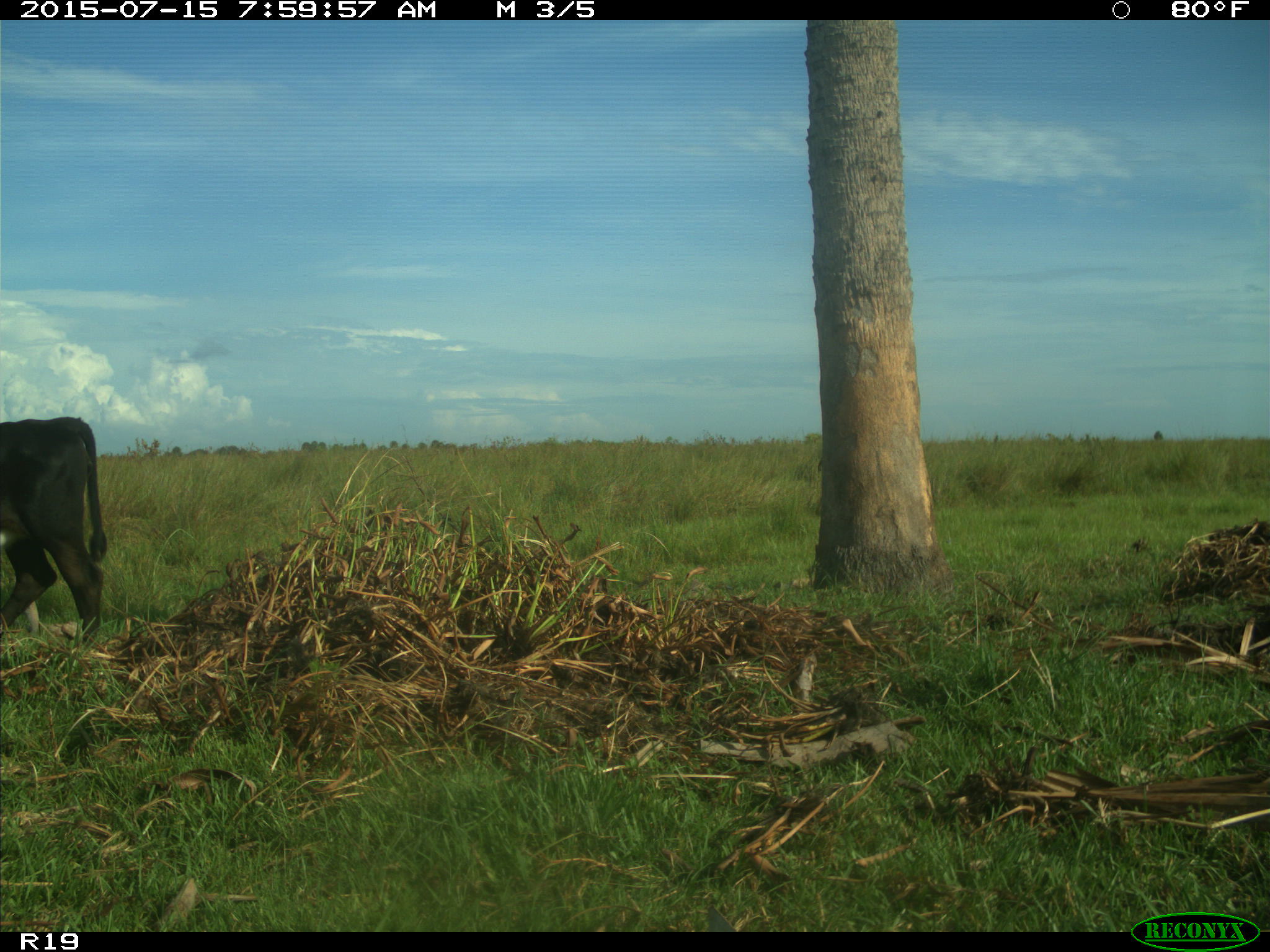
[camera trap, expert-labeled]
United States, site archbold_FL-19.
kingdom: Animalia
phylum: Chordata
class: Mammalia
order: Artiodactyla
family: Bovidae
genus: Bos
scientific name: Bos taurus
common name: domestic cow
Bos taurus (domestic cow).